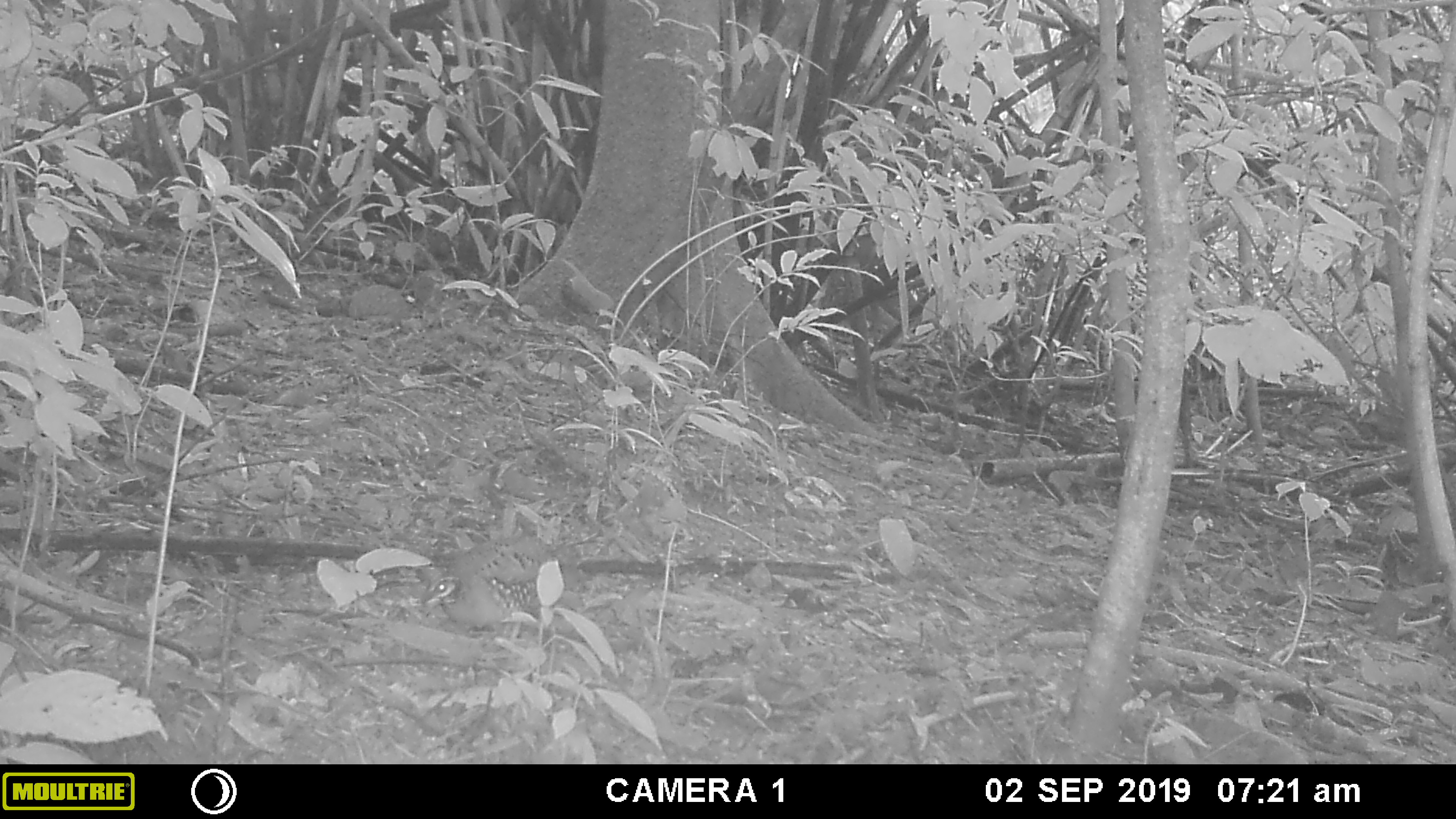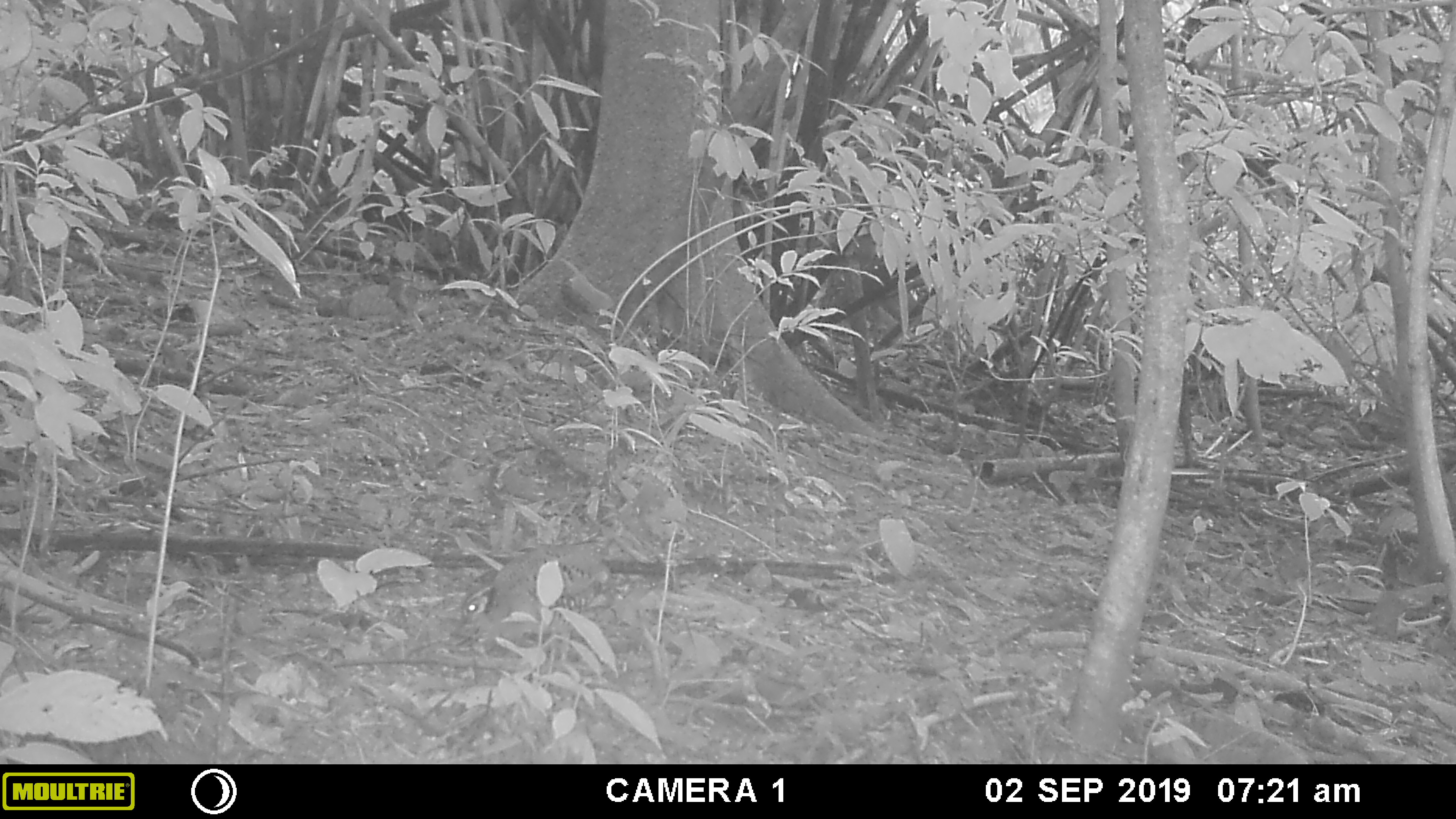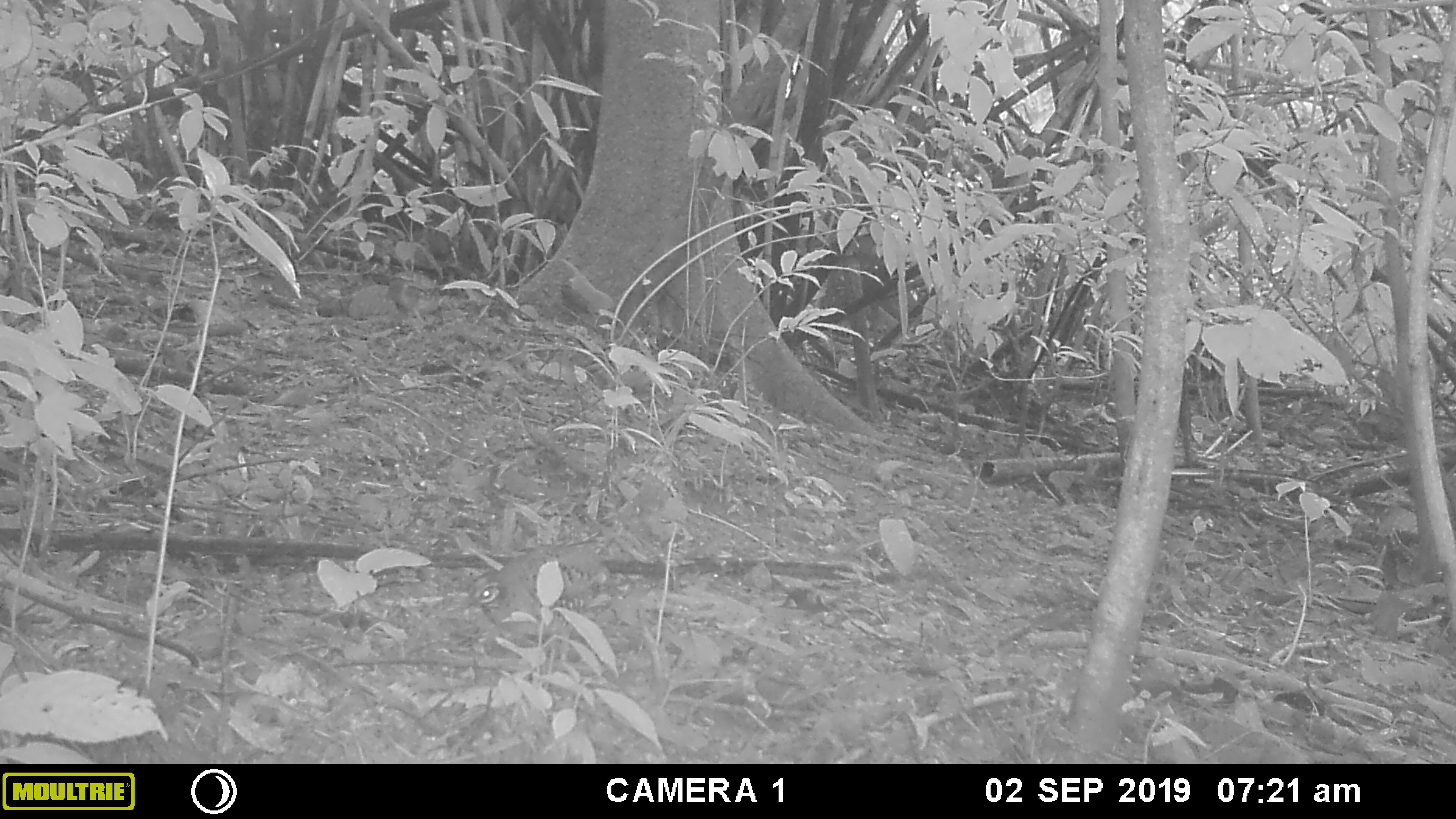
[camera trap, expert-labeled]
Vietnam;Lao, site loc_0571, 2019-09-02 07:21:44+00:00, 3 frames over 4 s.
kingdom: Animalia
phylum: Chordata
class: Aves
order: Galliformes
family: Phasianidae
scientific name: Phasianidae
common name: partridge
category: unidentified partridge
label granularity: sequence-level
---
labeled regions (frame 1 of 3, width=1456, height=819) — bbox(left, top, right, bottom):
unidentified partridge: bbox(421, 538, 589, 640)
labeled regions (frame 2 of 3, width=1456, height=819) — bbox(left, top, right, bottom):
unidentified partridge: bbox(451, 544, 644, 644)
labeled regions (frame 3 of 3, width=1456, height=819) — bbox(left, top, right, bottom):
unidentified partridge: bbox(460, 544, 634, 661)